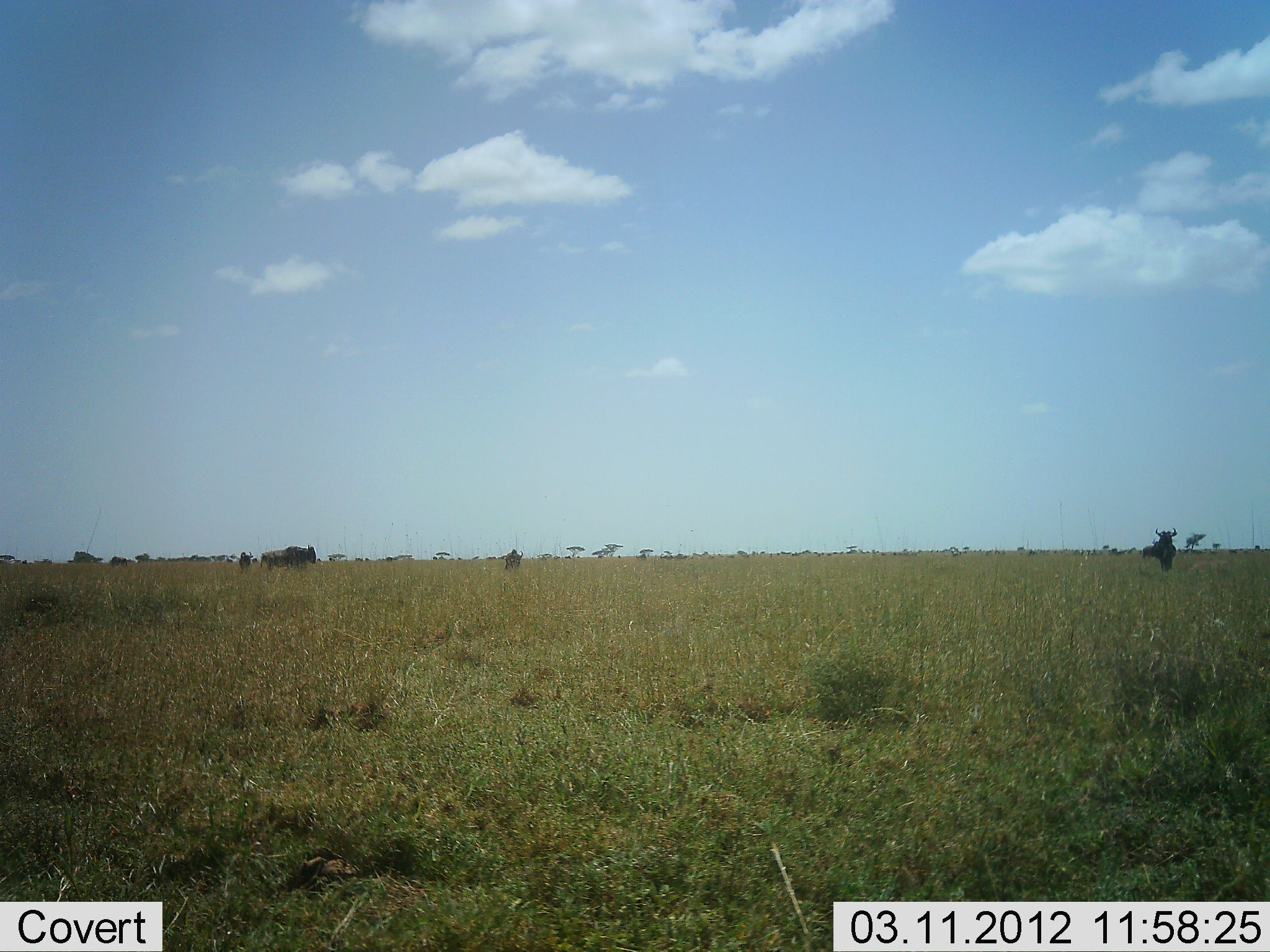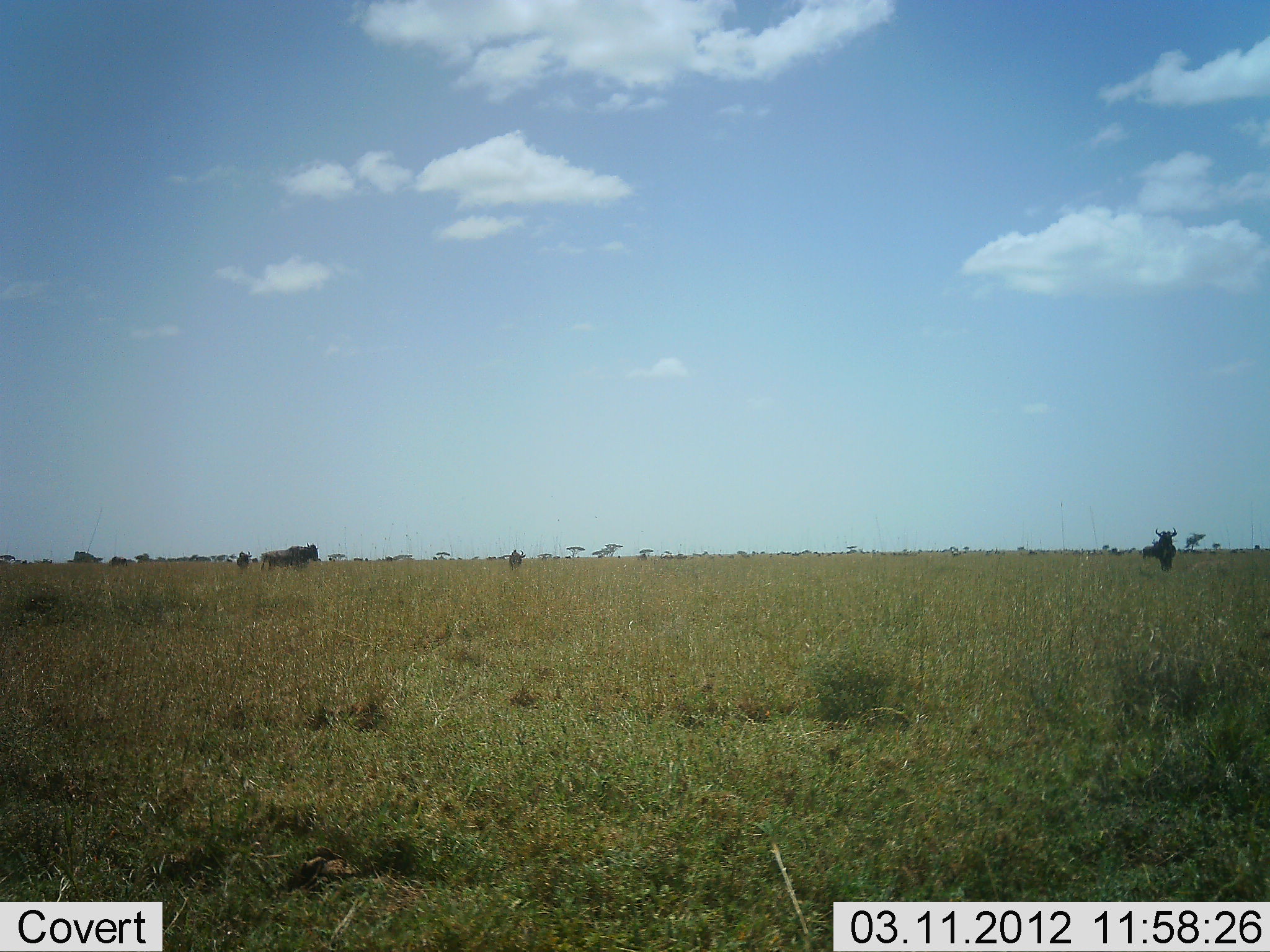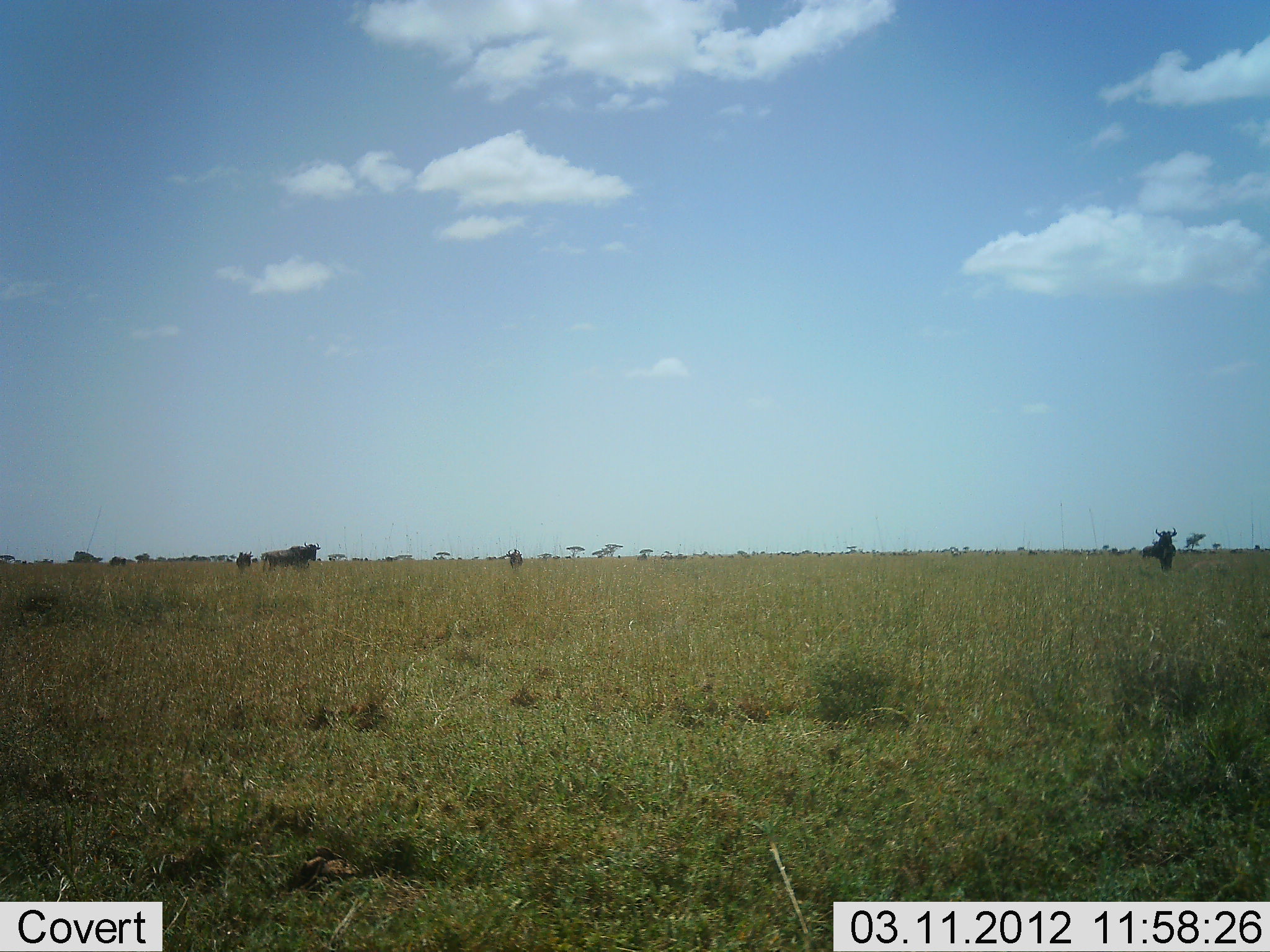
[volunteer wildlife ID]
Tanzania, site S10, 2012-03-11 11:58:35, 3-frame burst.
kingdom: Animalia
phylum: Chordata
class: Mammalia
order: Artiodactyla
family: Bovidae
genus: Connochaetes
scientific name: Connochaetes taurinus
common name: blue wildebeest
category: wildebeest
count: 4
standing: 74%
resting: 9%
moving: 35%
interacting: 4%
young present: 4%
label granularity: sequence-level